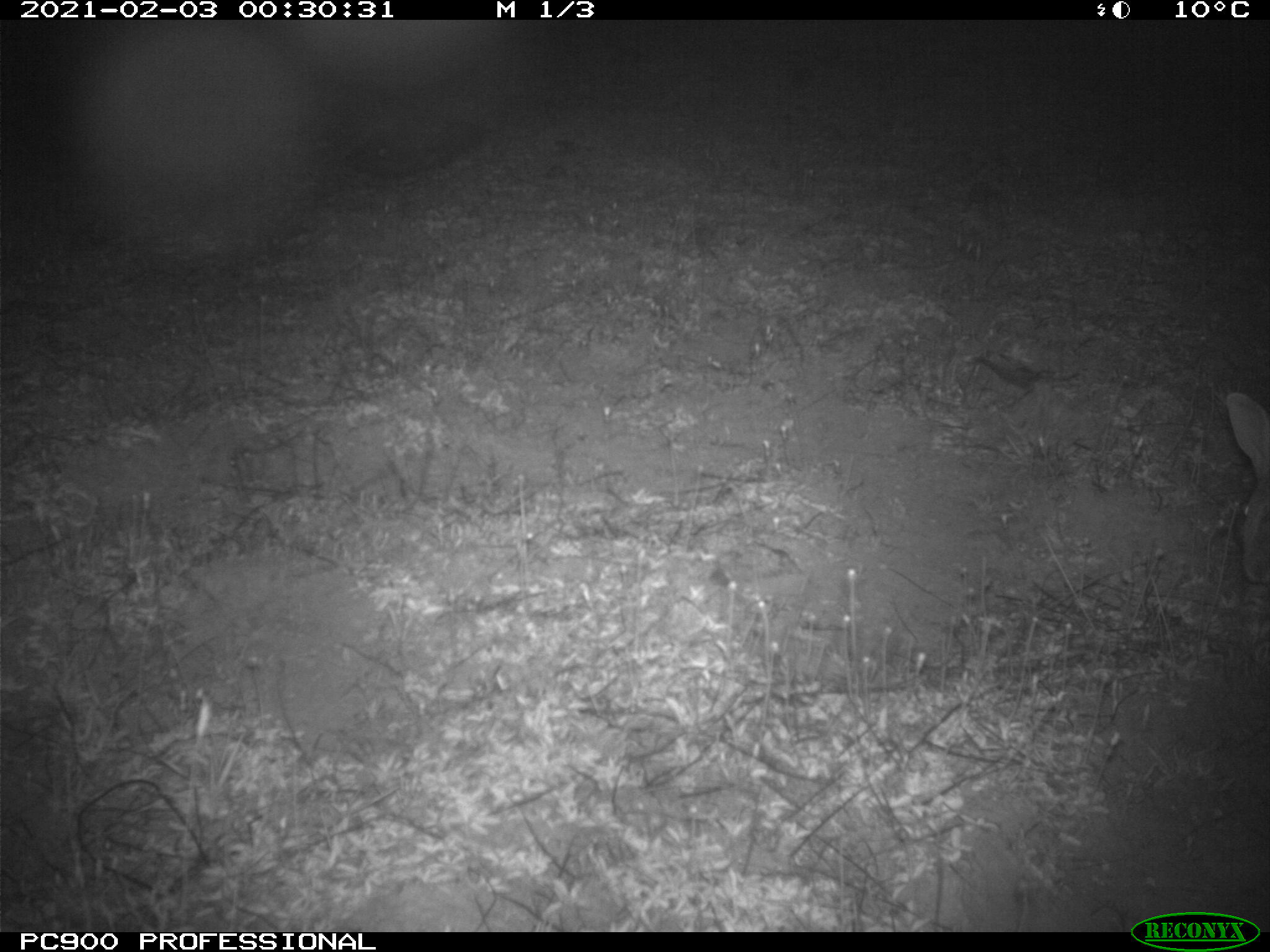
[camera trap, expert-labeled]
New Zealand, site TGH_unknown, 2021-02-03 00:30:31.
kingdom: Animalia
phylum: Chordata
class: Mammalia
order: Lagomorpha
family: Leporidae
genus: Oryctolagus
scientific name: Oryctolagus cuniculus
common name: european rabbit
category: rabbit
Rabbit (european rabbit) (Oryctolagus cuniculus).